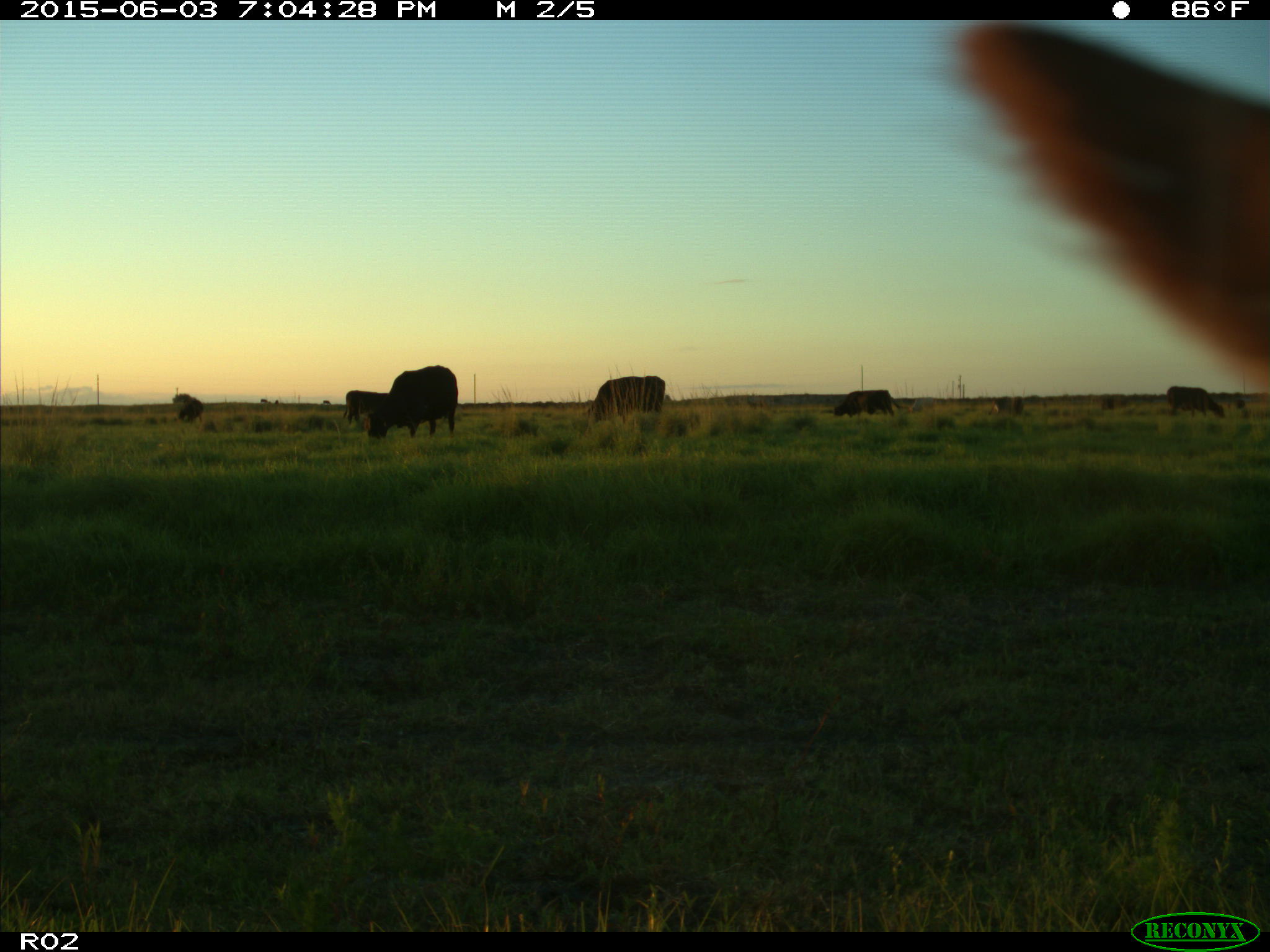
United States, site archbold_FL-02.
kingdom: Animalia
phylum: Chordata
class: Mammalia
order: Artiodactyla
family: Bovidae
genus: Bos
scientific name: Bos taurus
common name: domestic cow